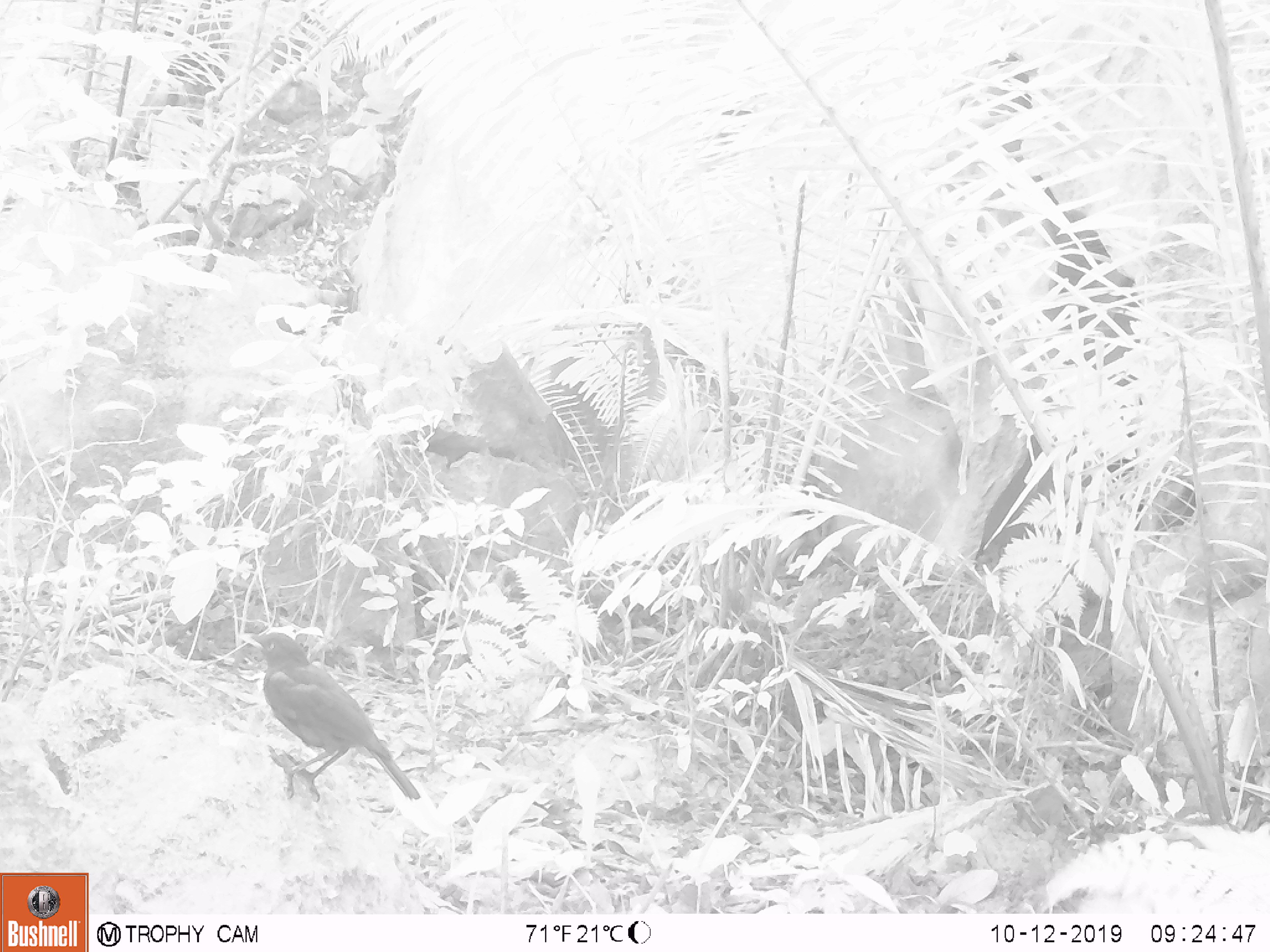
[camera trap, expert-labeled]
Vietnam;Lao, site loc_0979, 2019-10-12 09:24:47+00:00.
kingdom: Animalia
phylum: Chordata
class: Aves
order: Passeriformes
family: Muscicapidae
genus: Myophonus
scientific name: Myophonus caeruleus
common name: blue whistling thrush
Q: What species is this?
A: Blue whistling thrush (Myophonus caeruleus).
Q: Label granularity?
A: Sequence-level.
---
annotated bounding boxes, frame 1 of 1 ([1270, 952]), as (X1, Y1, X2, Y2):
blue whistling thrush: (236, 632, 422, 803)